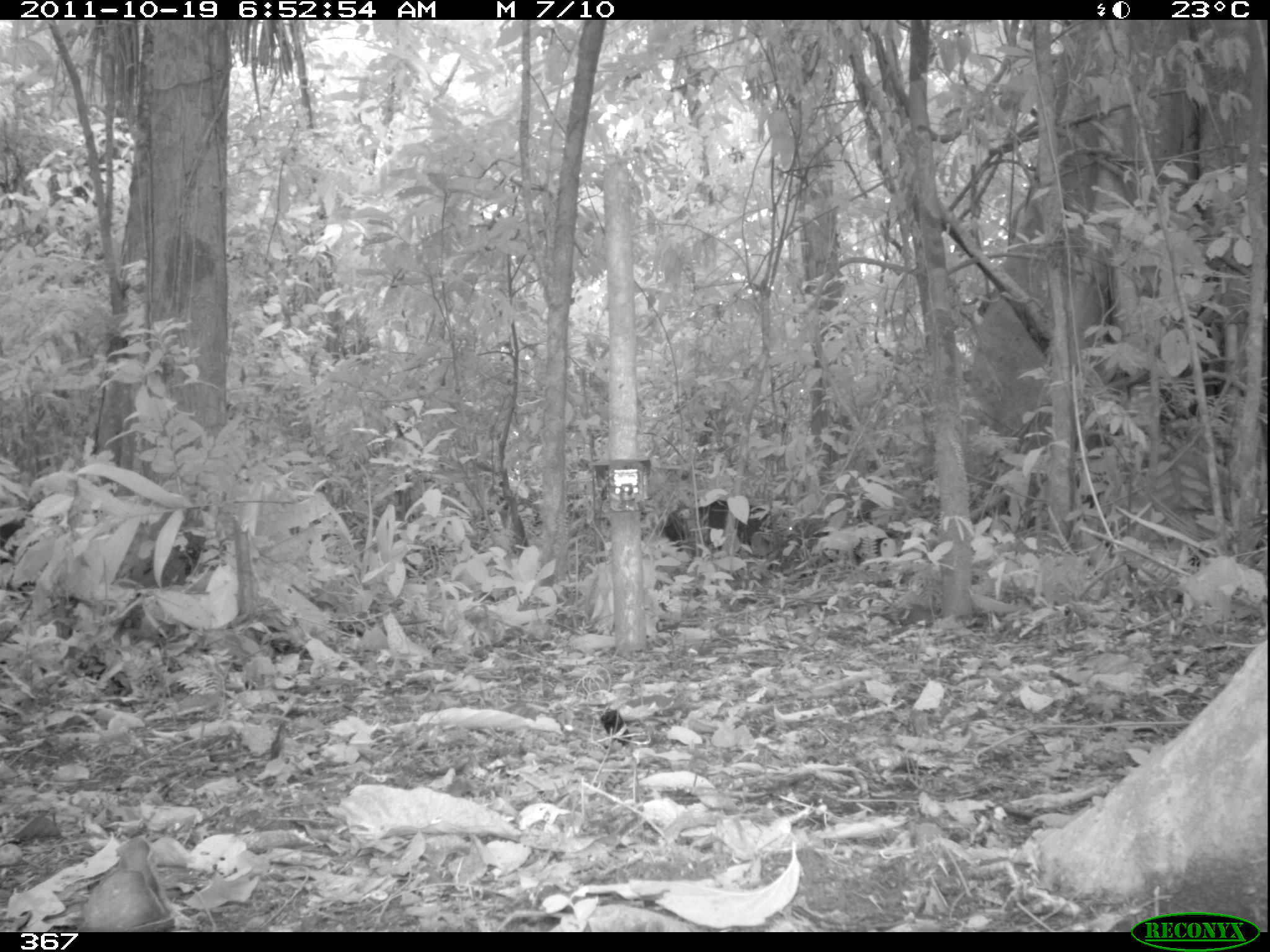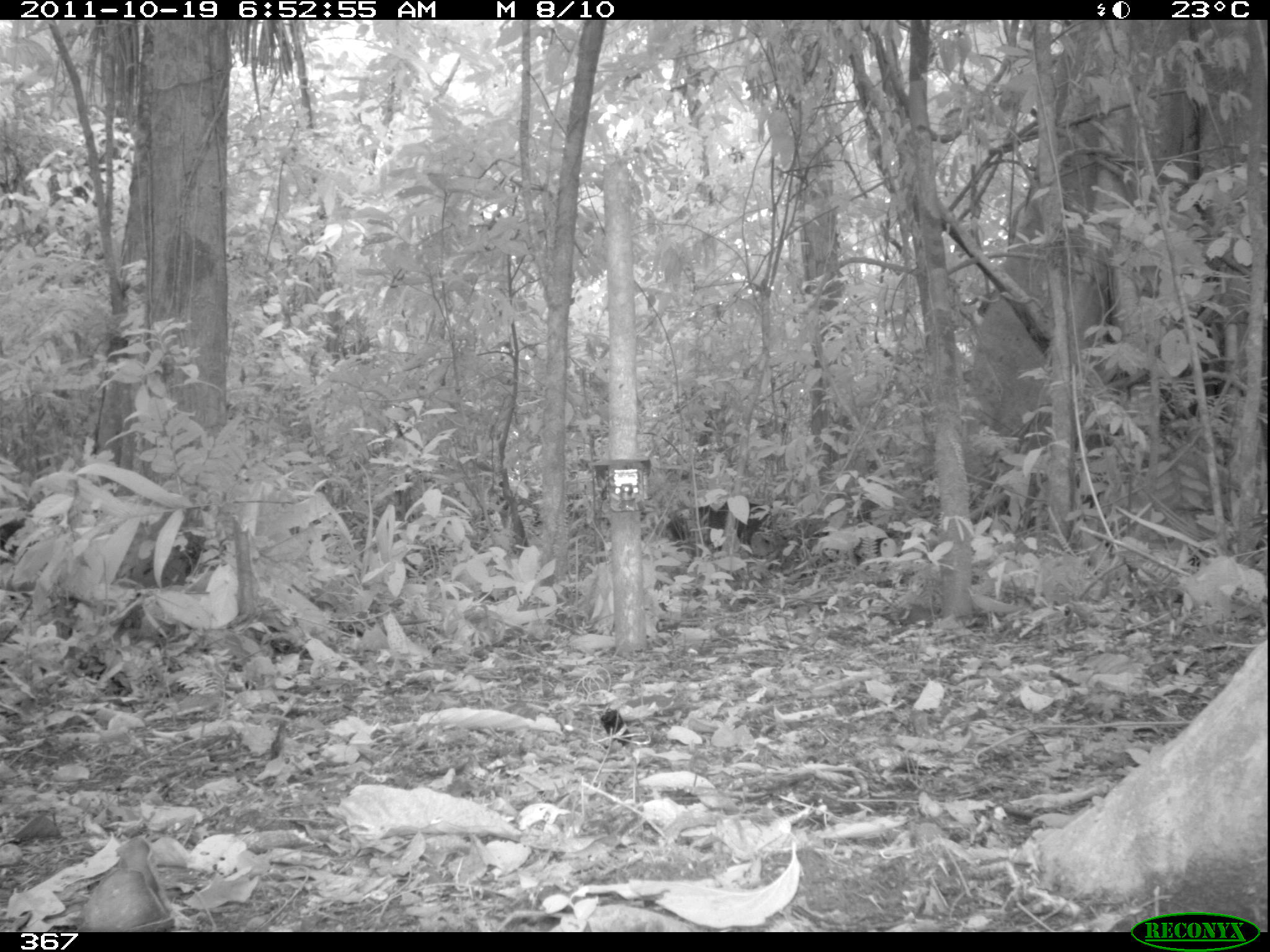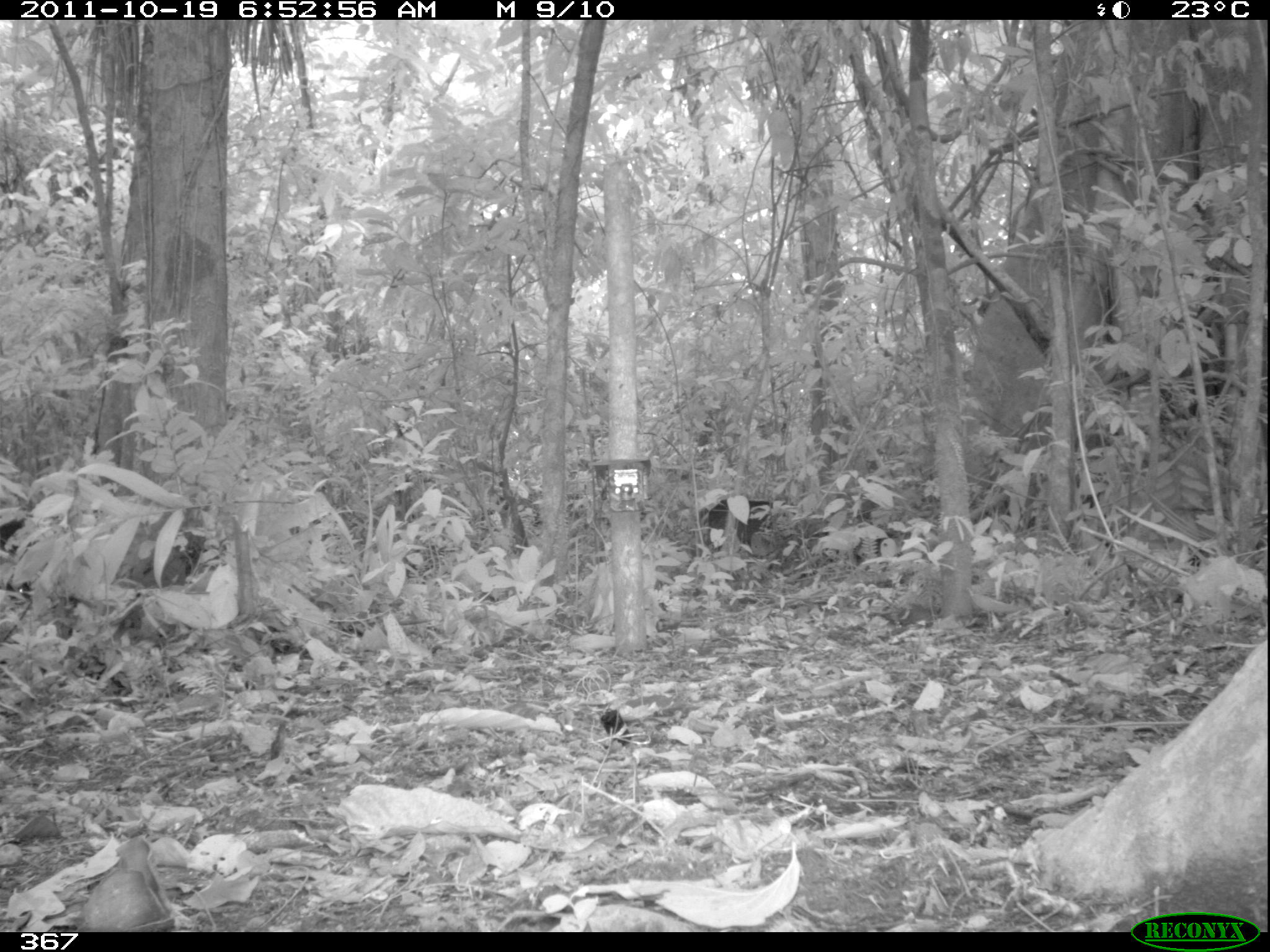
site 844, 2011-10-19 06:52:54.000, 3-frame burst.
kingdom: Animalia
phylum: Chordata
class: Mammalia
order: Artiodactyla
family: Tayassuidae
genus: Tayassu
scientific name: Tayassu pecari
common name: white-lipped peccary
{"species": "Tayassu pecari (white-lipped peccary)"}